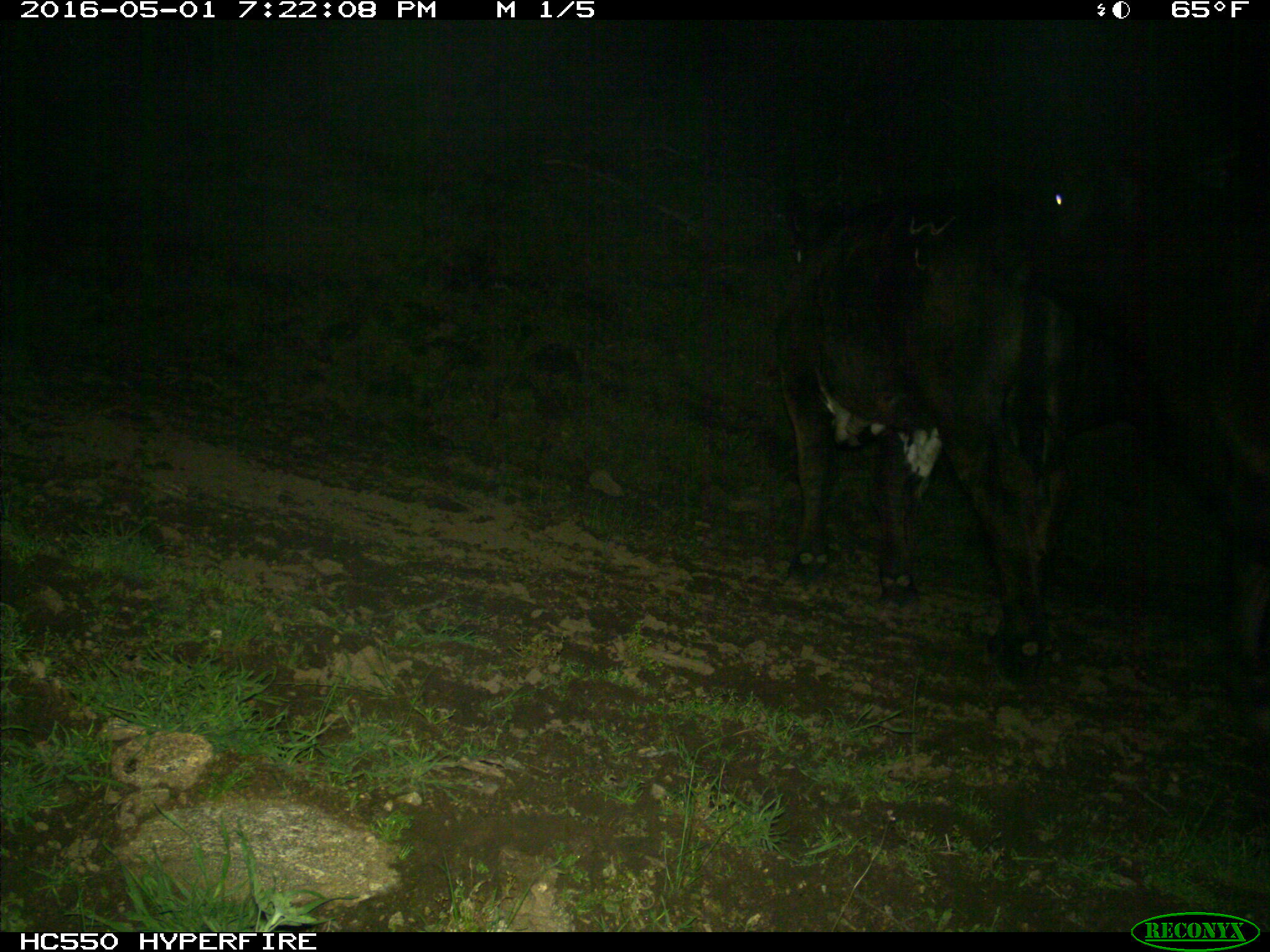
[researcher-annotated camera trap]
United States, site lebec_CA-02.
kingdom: Animalia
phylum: Chordata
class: Mammalia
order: Artiodactyla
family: Bovidae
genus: Bos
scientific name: Bos taurus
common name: domestic cow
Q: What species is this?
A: Bos taurus (domestic cow).